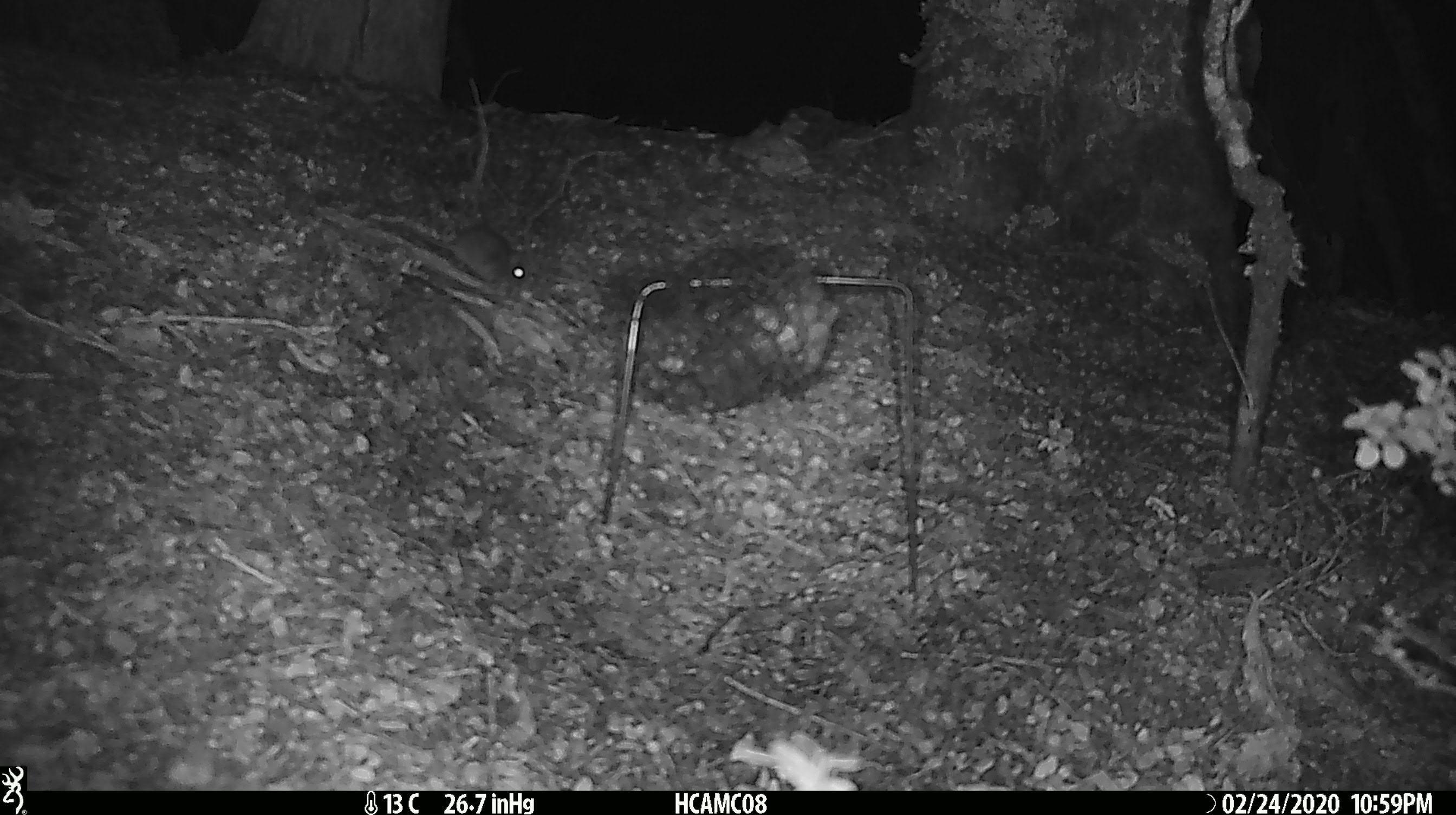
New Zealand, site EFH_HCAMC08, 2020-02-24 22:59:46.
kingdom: Animalia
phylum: Chordata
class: Mammalia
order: Rodentia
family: Muridae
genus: Mus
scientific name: Mus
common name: mouse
Mouse (Mus).